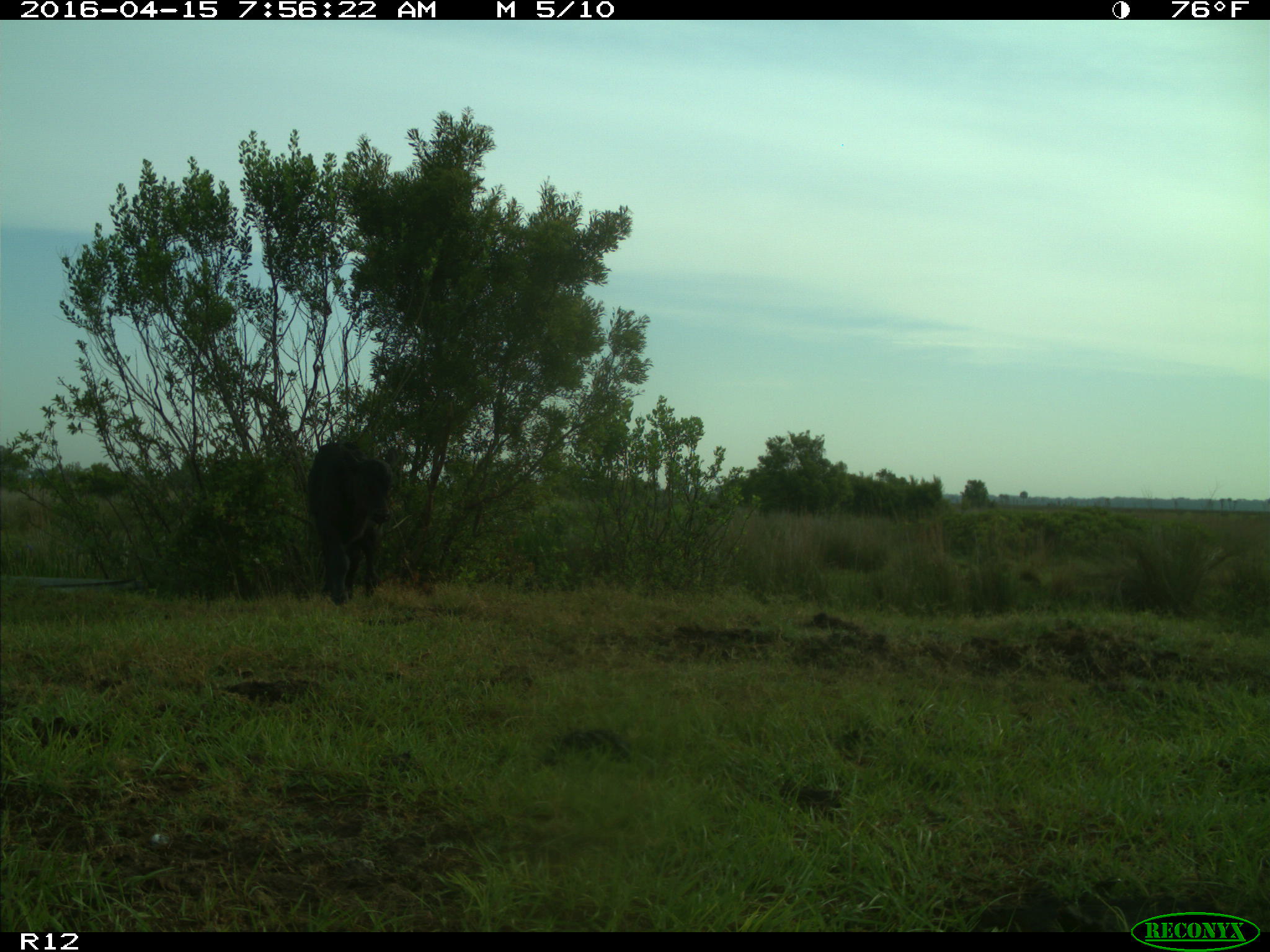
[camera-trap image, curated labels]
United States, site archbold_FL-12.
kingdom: Animalia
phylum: Chordata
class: Mammalia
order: Artiodactyla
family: Bovidae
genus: Bos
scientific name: Bos taurus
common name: domestic cow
Bos taurus (domestic cow).